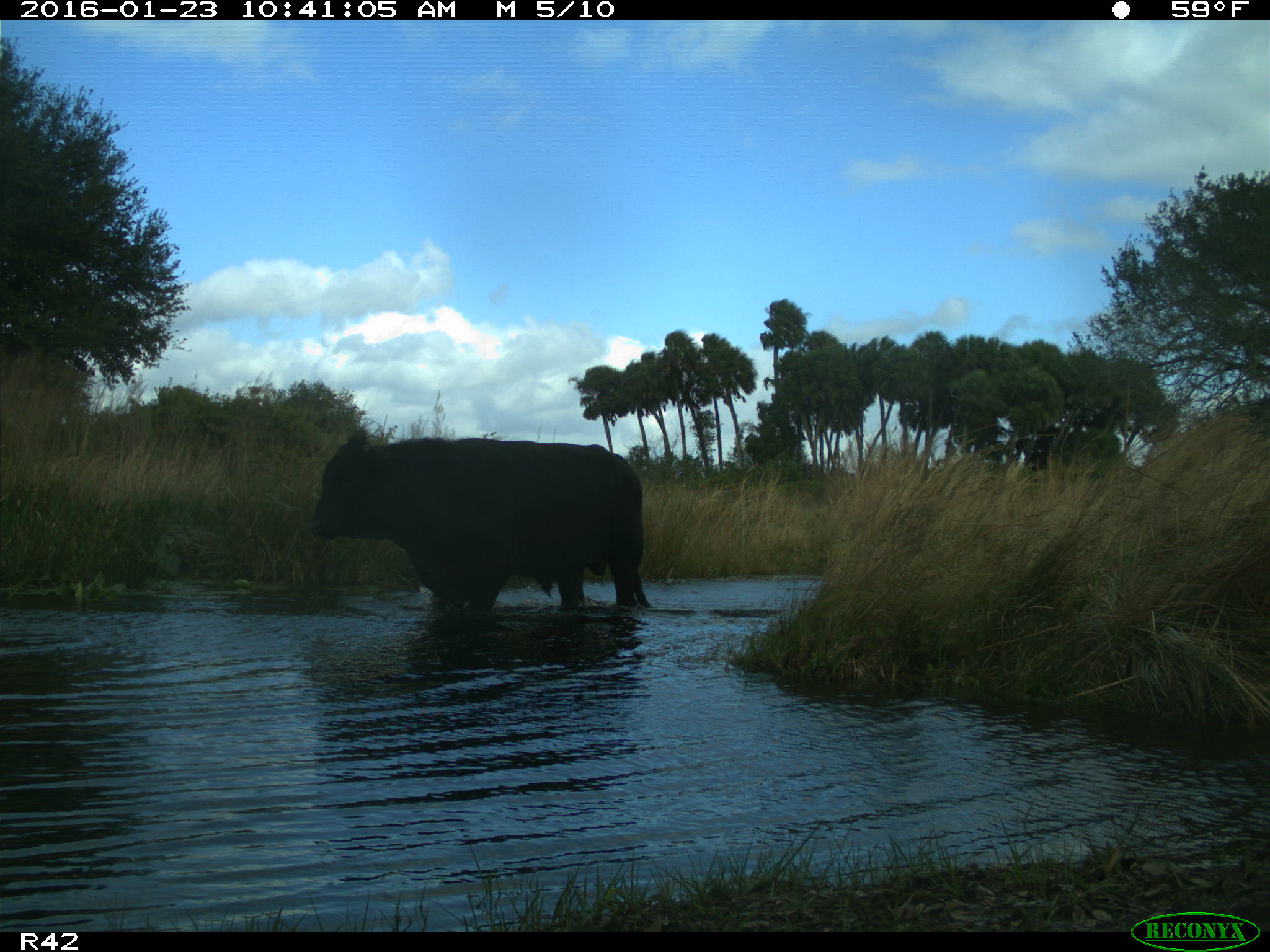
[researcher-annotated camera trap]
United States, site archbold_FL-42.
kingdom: Animalia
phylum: Chordata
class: Mammalia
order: Artiodactyla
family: Bovidae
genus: Bos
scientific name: Bos taurus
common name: domestic cow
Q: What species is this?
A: Bos taurus (domestic cow).